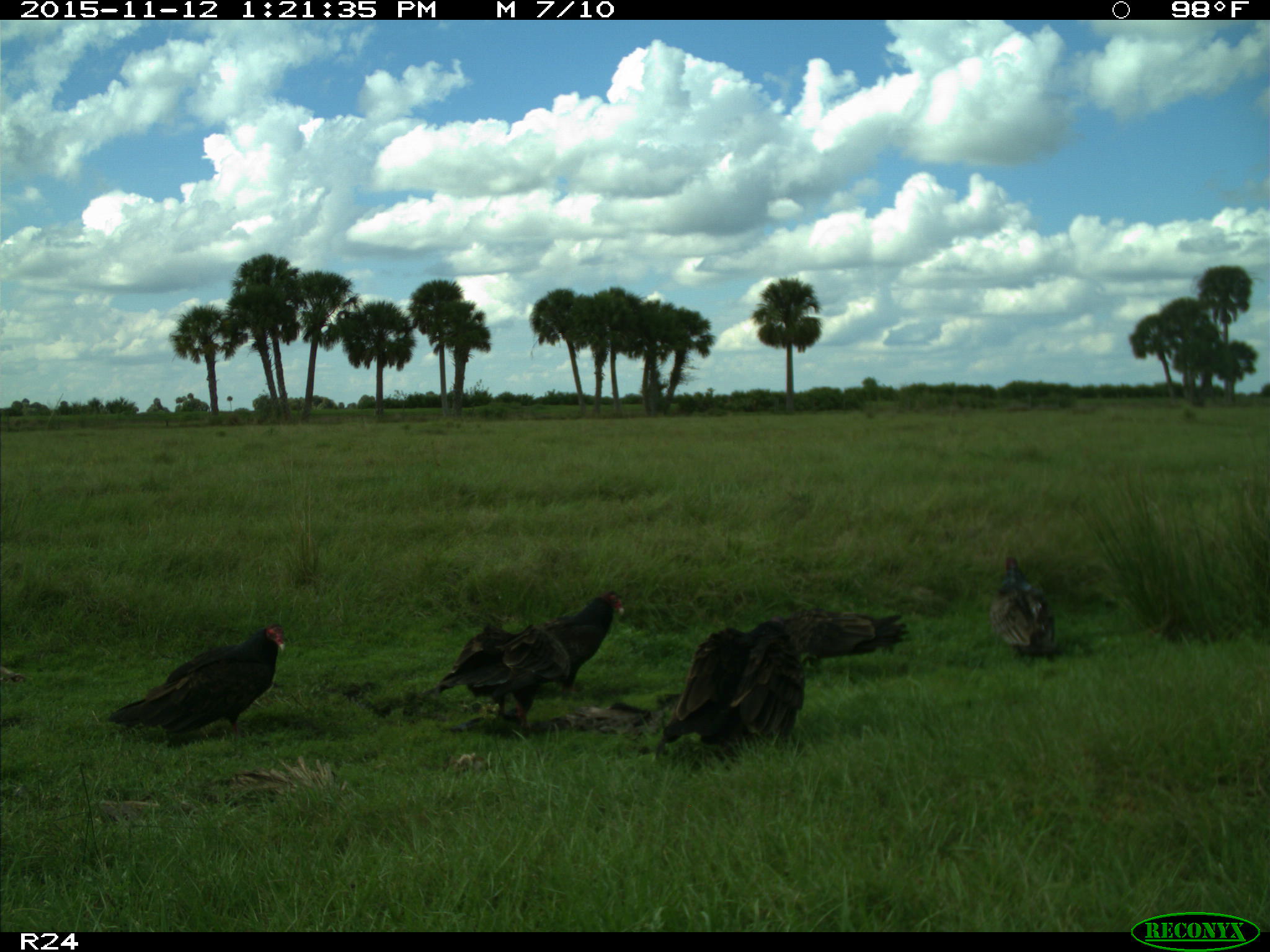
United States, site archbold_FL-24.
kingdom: Animalia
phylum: Chordata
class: Aves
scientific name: Aves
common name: birds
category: unidentified bird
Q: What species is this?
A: Unidentified bird (birds) (Aves).